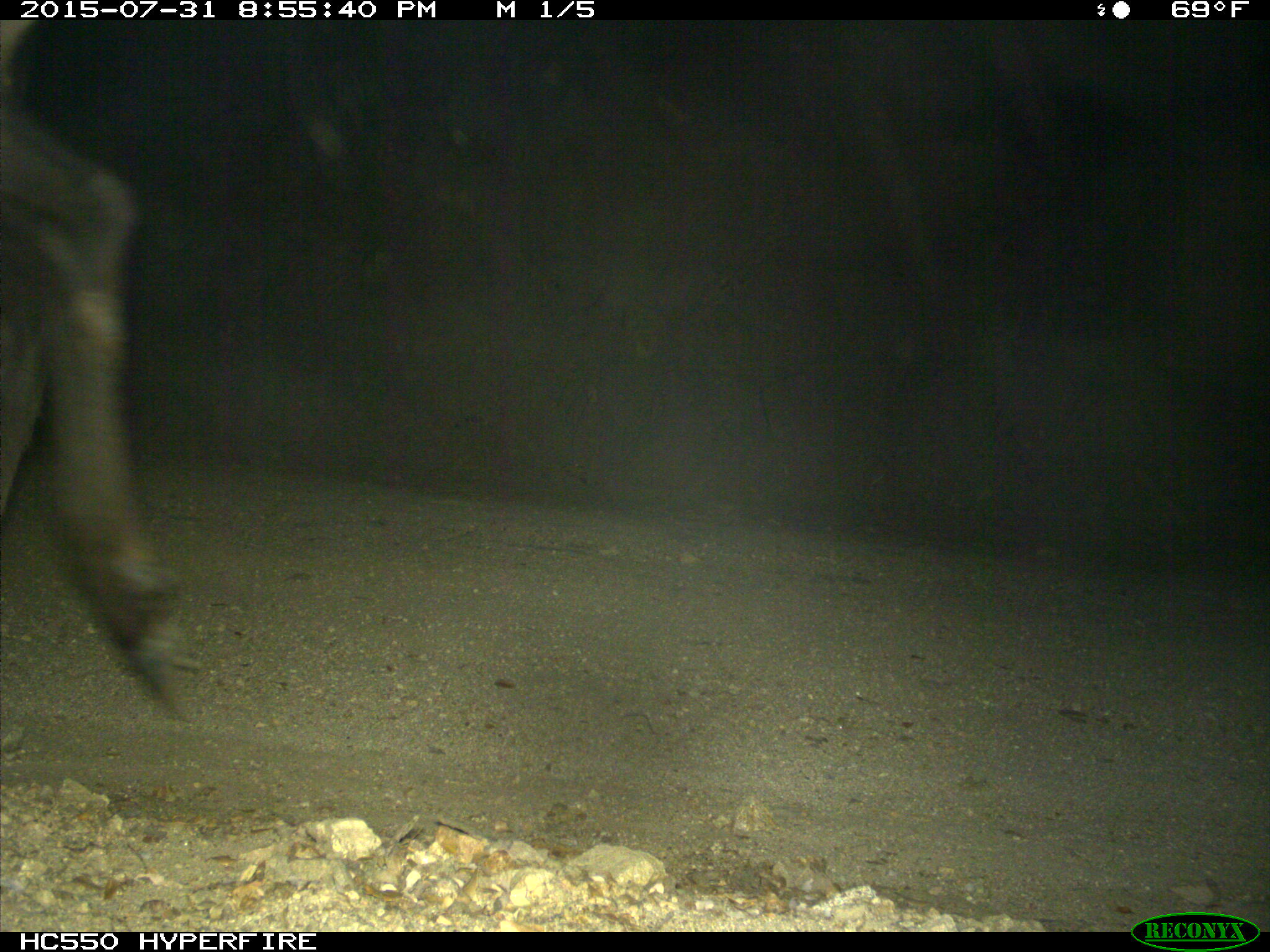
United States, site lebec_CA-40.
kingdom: Animalia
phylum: Chordata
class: Mammalia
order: Artiodactyla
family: Cervidae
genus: Cervus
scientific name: Cervus canadensis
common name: elk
Cervus canadensis (elk).